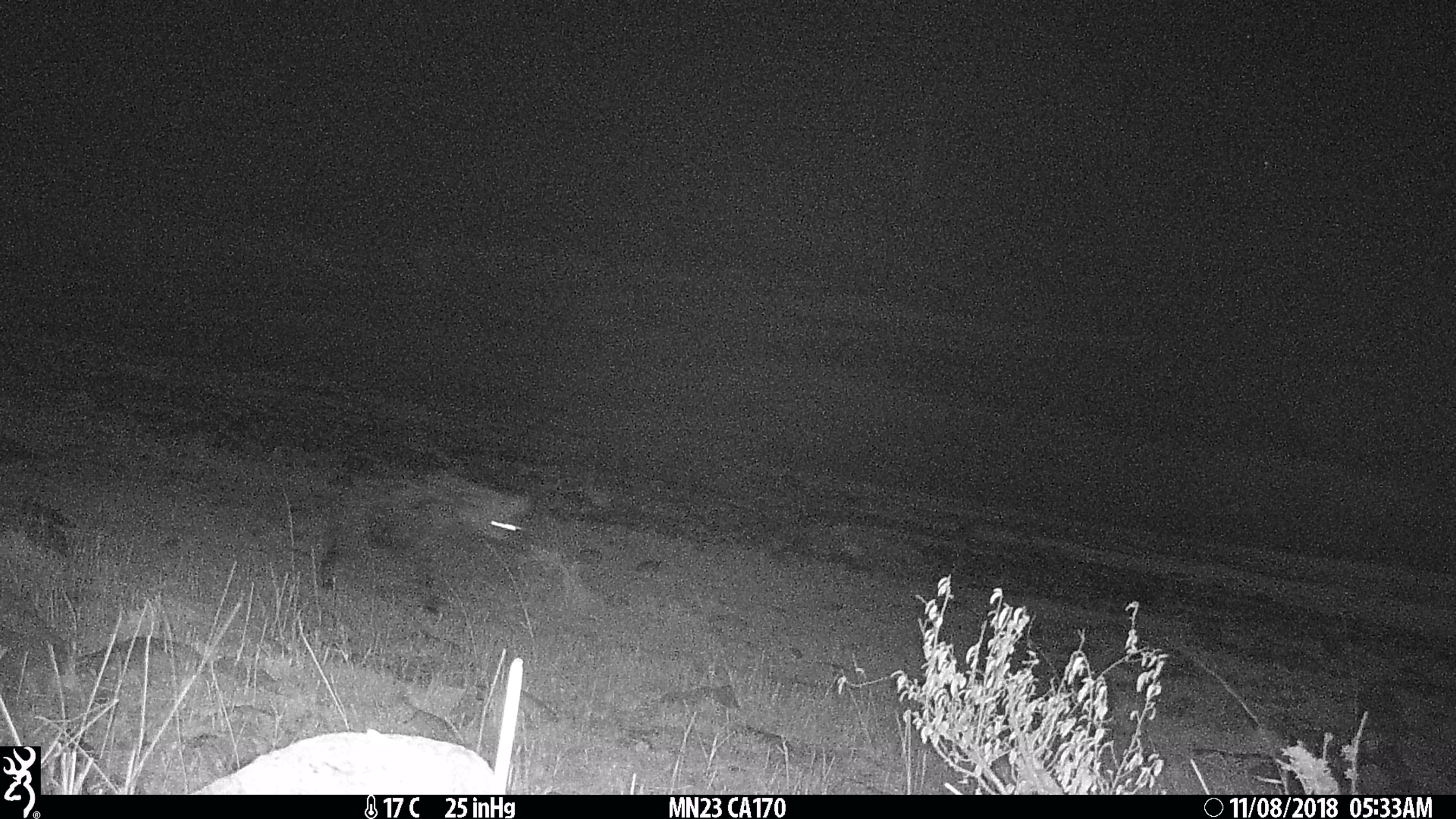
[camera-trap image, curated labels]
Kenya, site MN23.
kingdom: Animalia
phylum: Chordata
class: Mammalia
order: Carnivora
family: Hyaenidae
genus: Crocuta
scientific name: Crocuta crocuta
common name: spotted hyena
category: hyena spotted